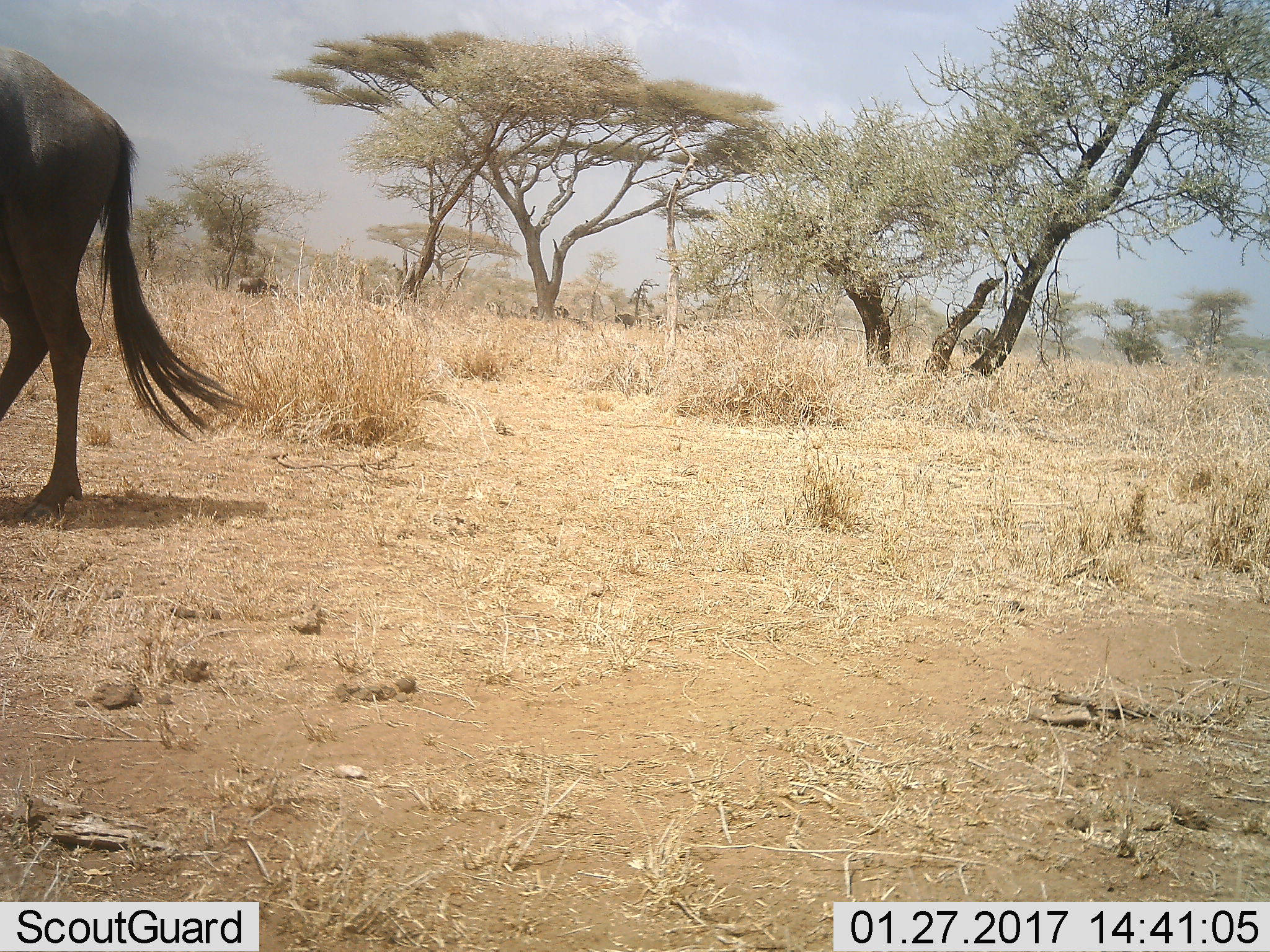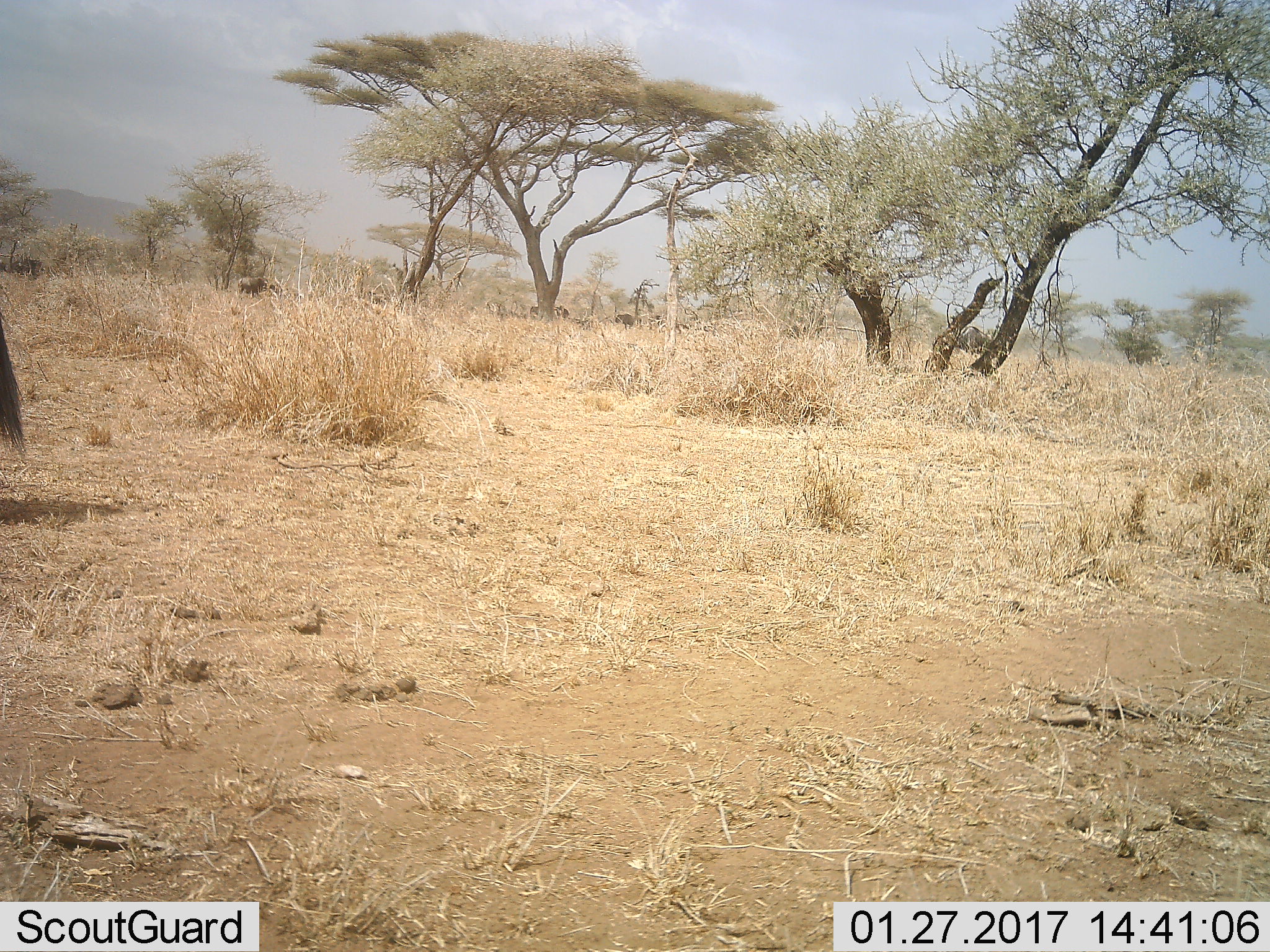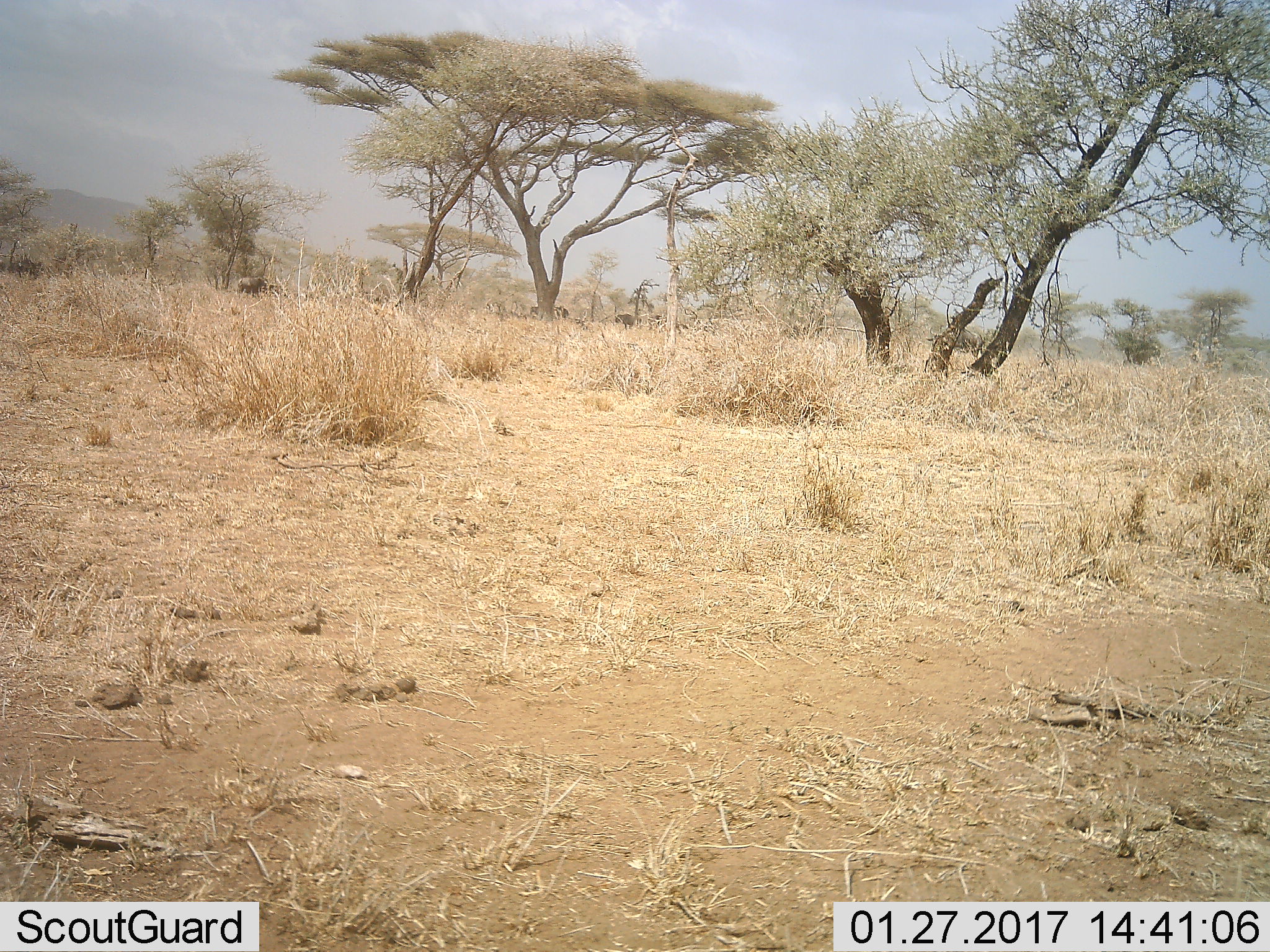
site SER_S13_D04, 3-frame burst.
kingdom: Animalia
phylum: Chordata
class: Mammalia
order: Artiodactyla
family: Bovidae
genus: Connochaetes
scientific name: Connochaetes taurinus taurinus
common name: blue wildebeest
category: wildebeestblue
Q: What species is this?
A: Wildebeestblue (blue wildebeest) (Connochaetes taurinus taurinus).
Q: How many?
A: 6.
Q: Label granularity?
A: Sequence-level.